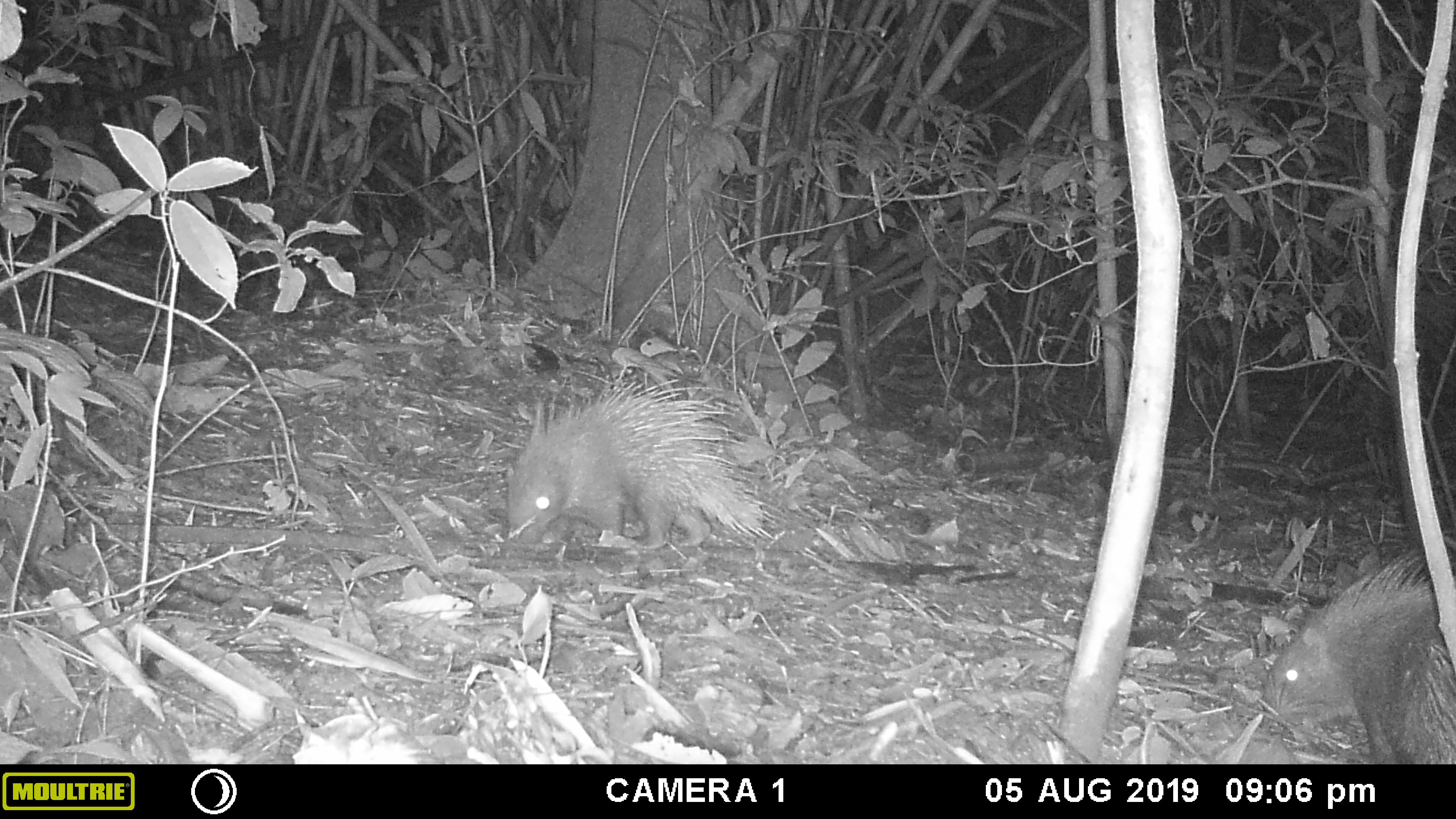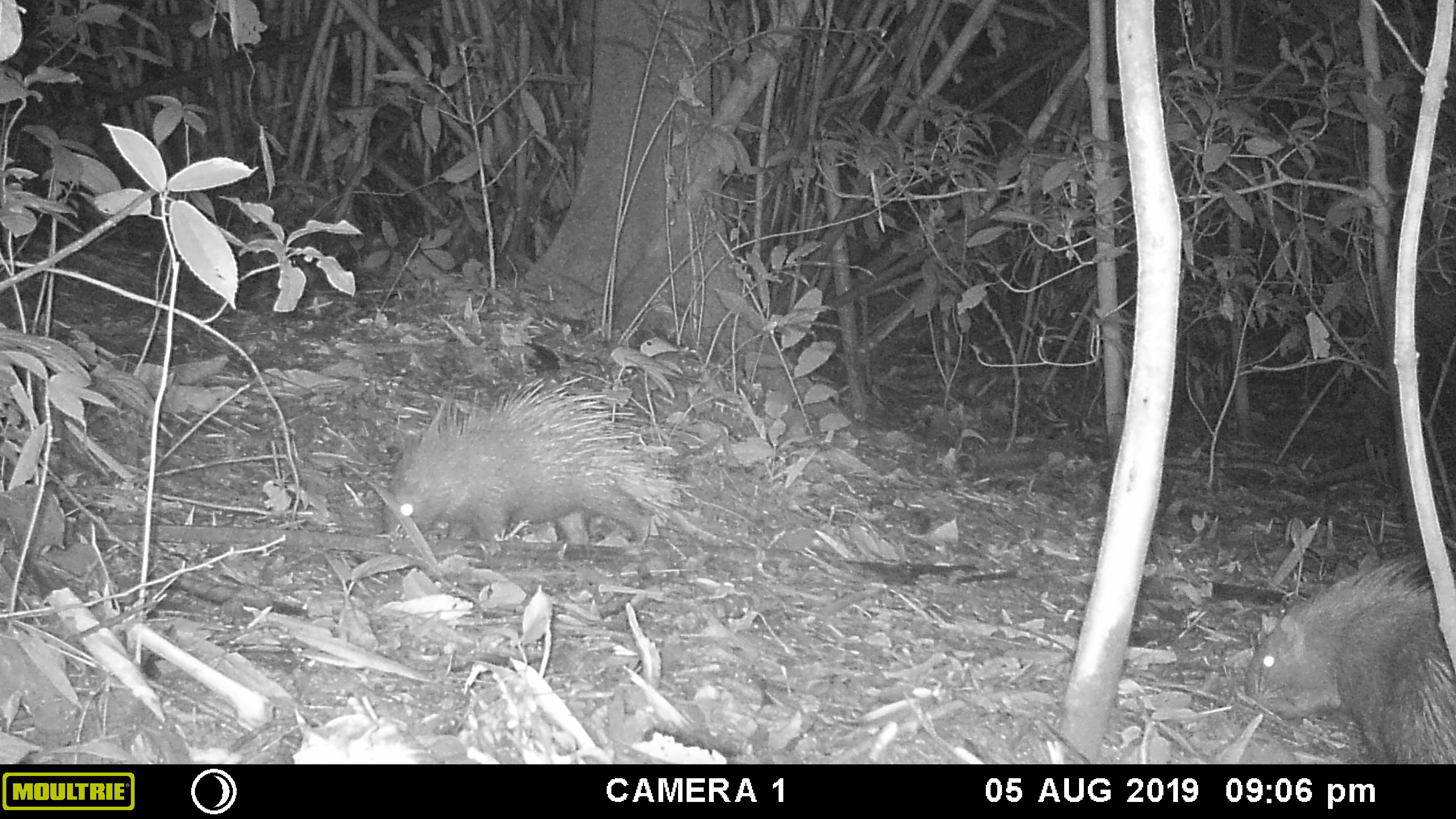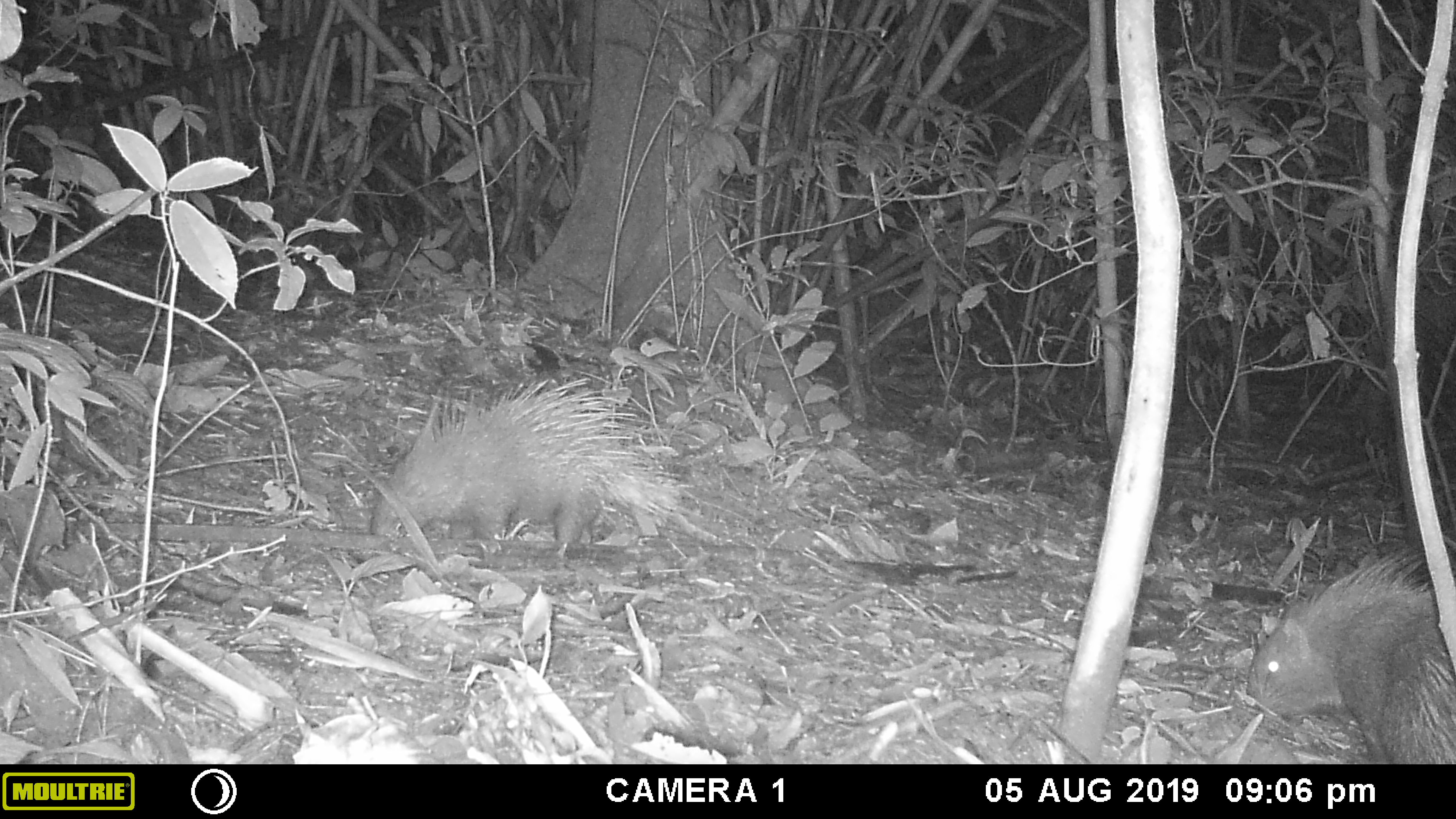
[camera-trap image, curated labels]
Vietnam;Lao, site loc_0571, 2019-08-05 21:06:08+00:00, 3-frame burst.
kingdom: Animalia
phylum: Chordata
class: Mammalia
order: Rodentia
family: Hystricidae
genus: Hystrix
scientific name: Hystrix brachyura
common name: malayan porcupine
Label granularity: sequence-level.